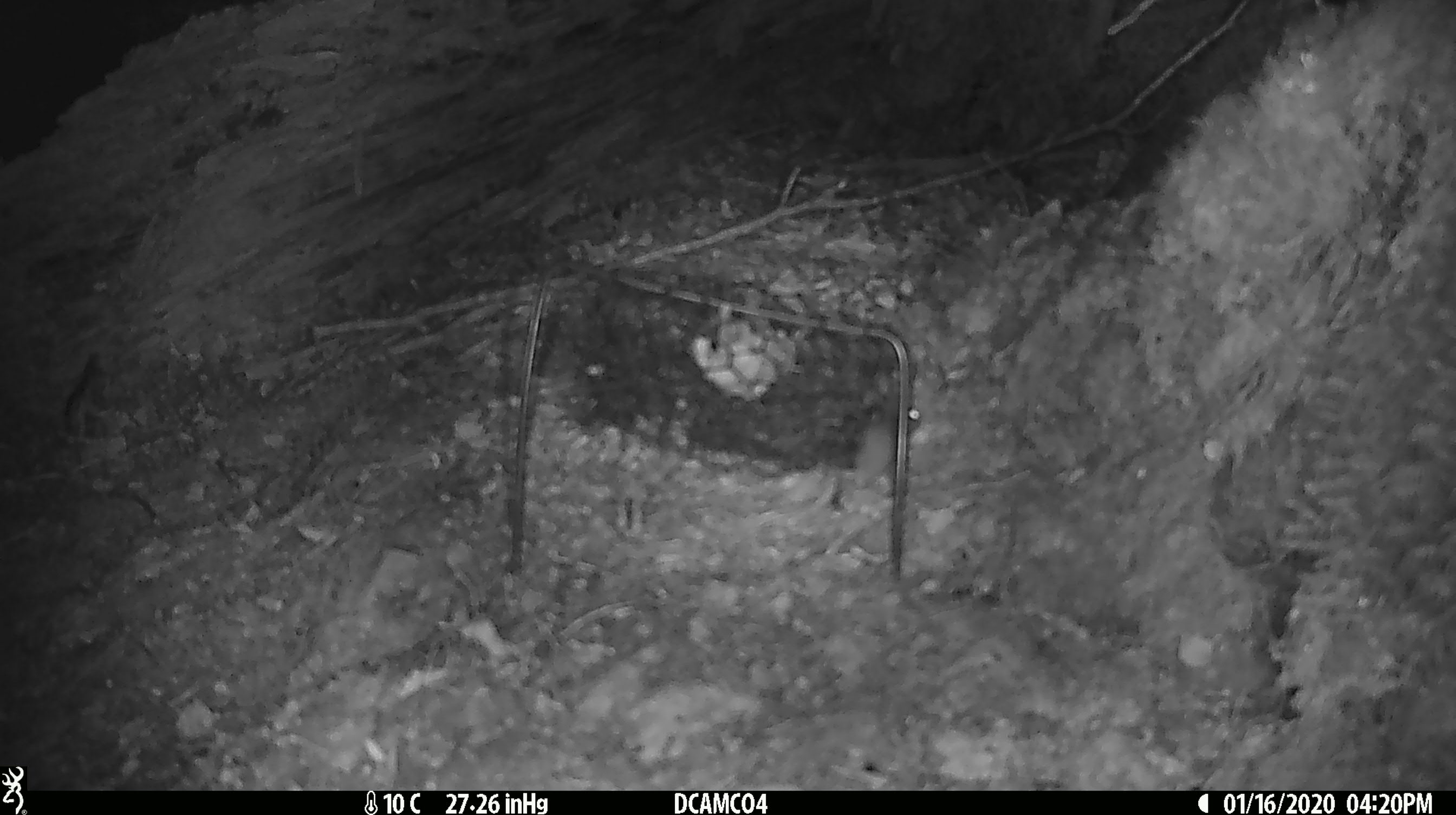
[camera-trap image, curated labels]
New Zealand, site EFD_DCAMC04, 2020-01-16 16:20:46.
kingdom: Animalia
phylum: Chordata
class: Mammalia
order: Rodentia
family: Muridae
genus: Mus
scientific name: Mus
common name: mouse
Mouse (Mus).